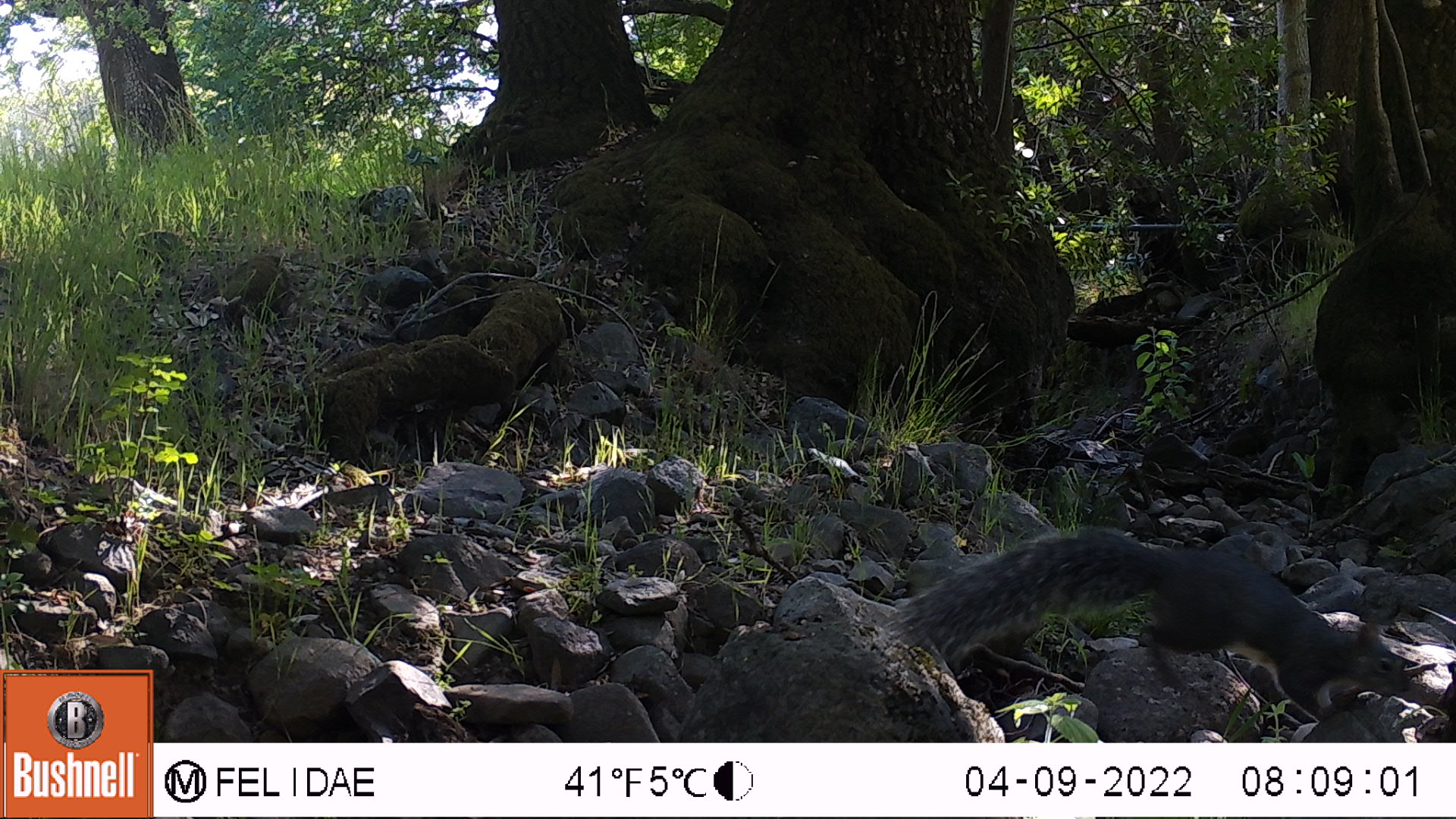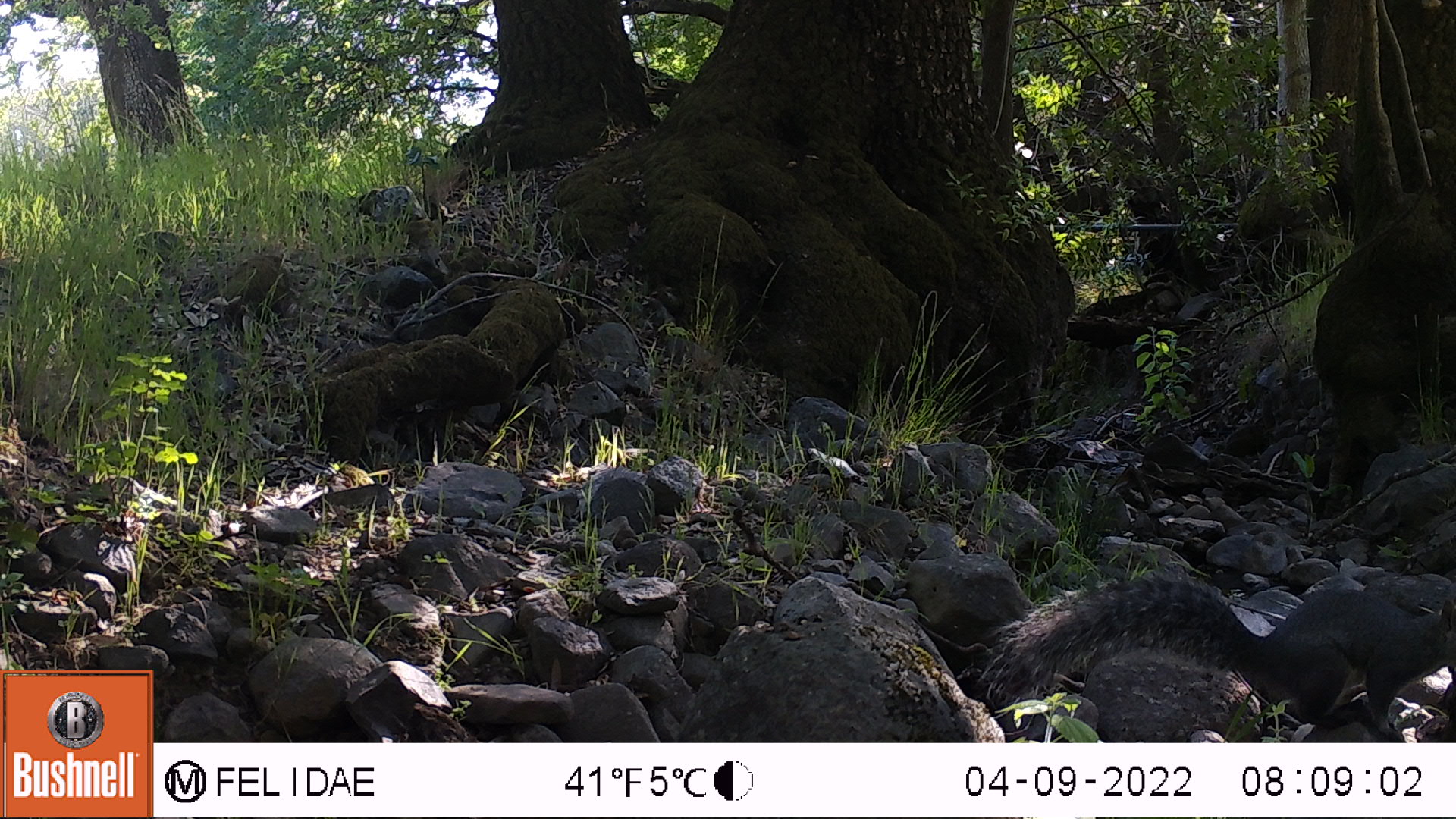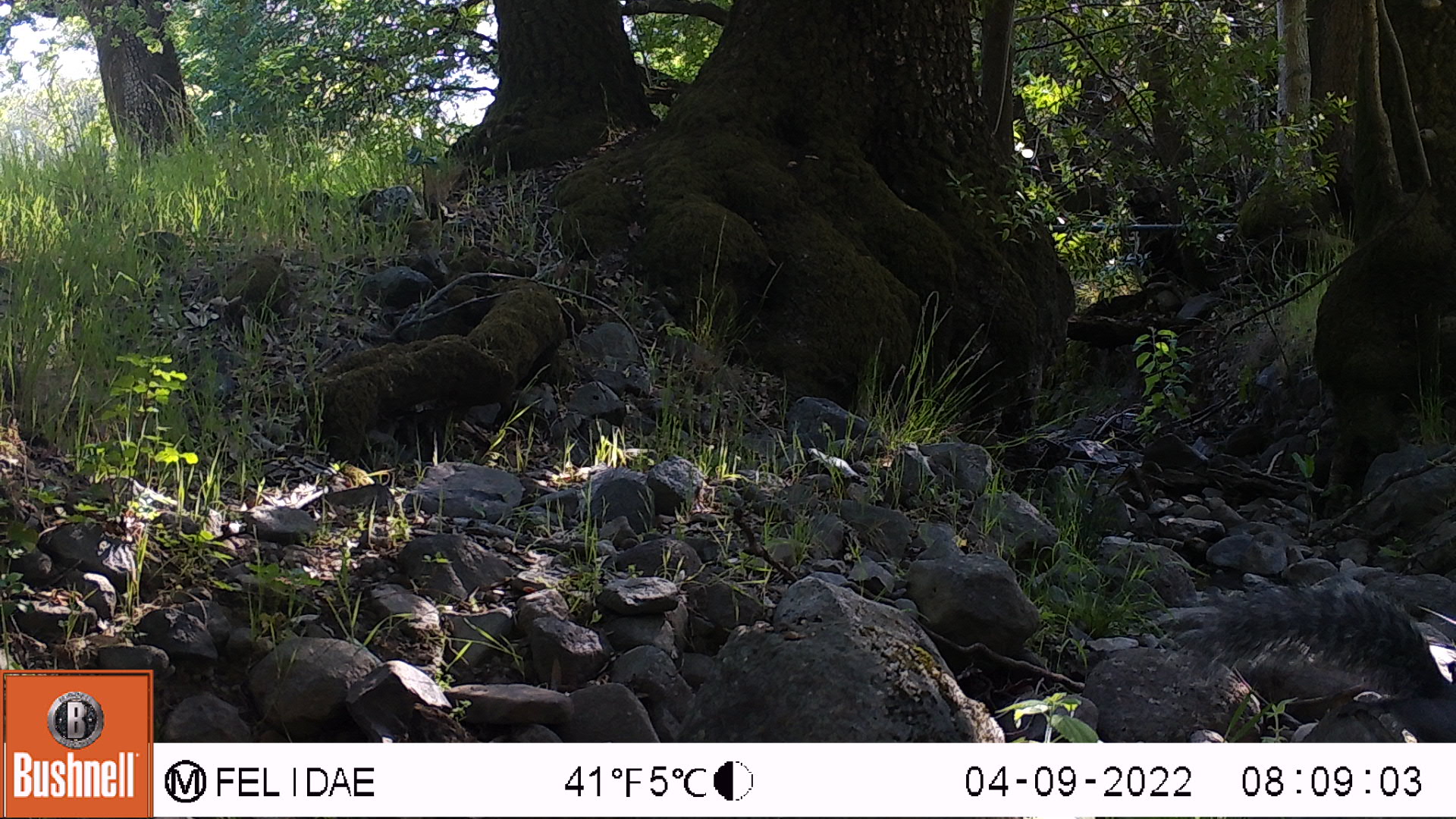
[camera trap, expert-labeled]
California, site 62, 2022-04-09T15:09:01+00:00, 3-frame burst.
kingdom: Animalia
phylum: Chordata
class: Mammalia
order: Rodentia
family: Sciuridae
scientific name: Sciuridae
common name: squirrel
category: unknown squirrel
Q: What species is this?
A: Unknown squirrel (squirrel) (Sciuridae).